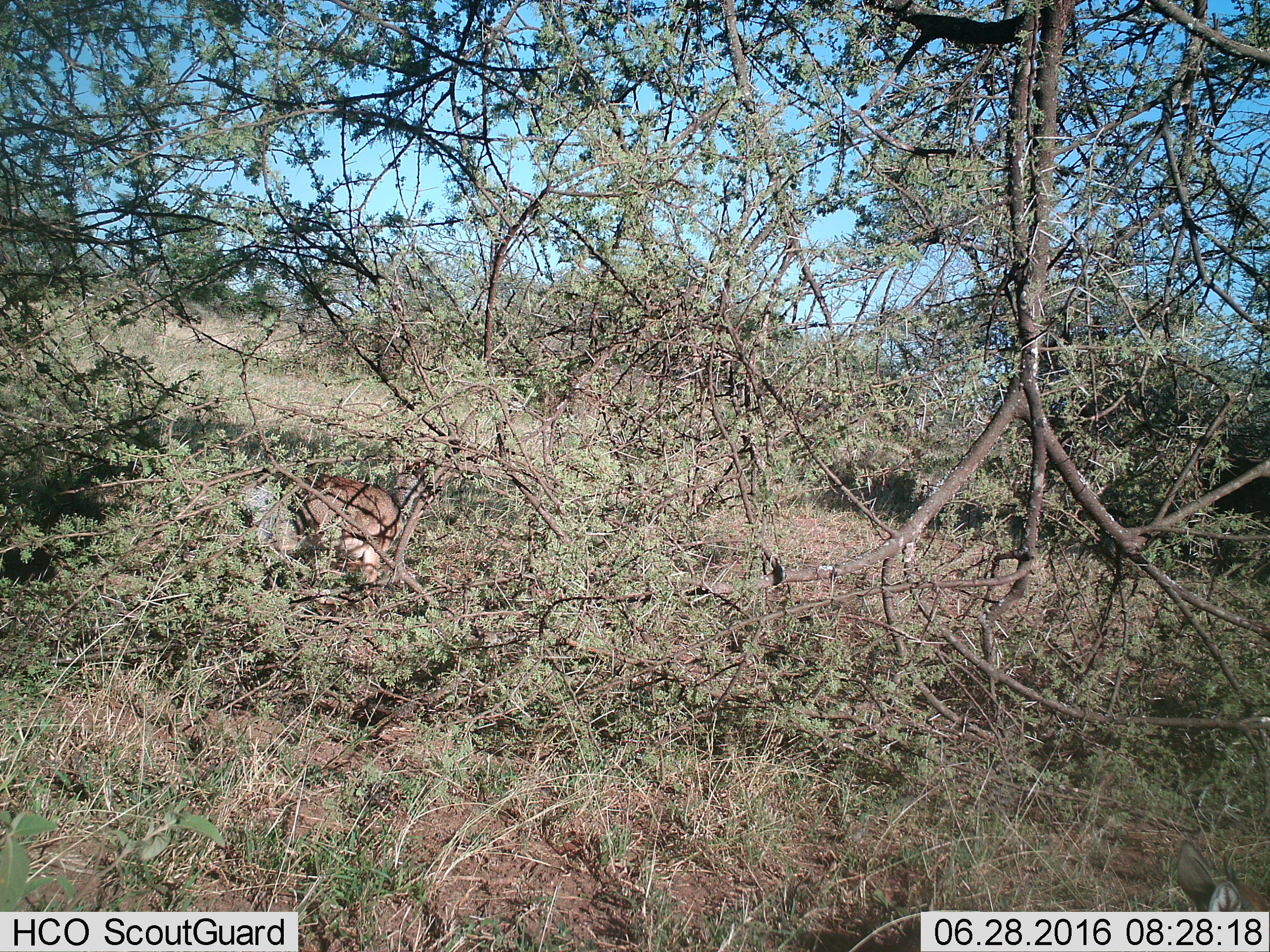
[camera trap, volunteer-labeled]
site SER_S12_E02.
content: unidentified animal